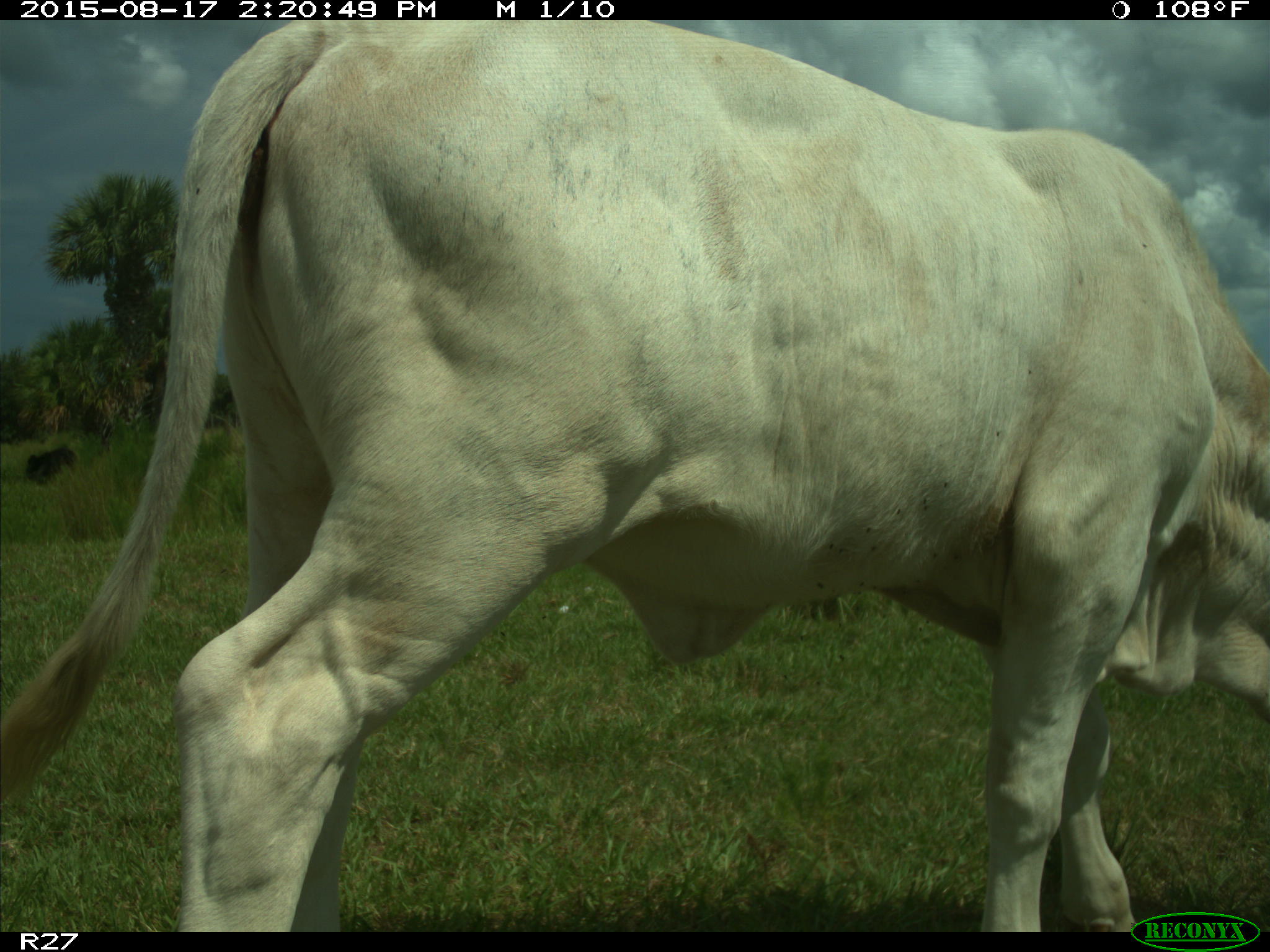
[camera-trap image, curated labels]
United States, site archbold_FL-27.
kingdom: Animalia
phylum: Chordata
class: Mammalia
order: Artiodactyla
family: Bovidae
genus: Bos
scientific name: Bos taurus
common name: domestic cow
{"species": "Bos taurus (domestic cow)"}